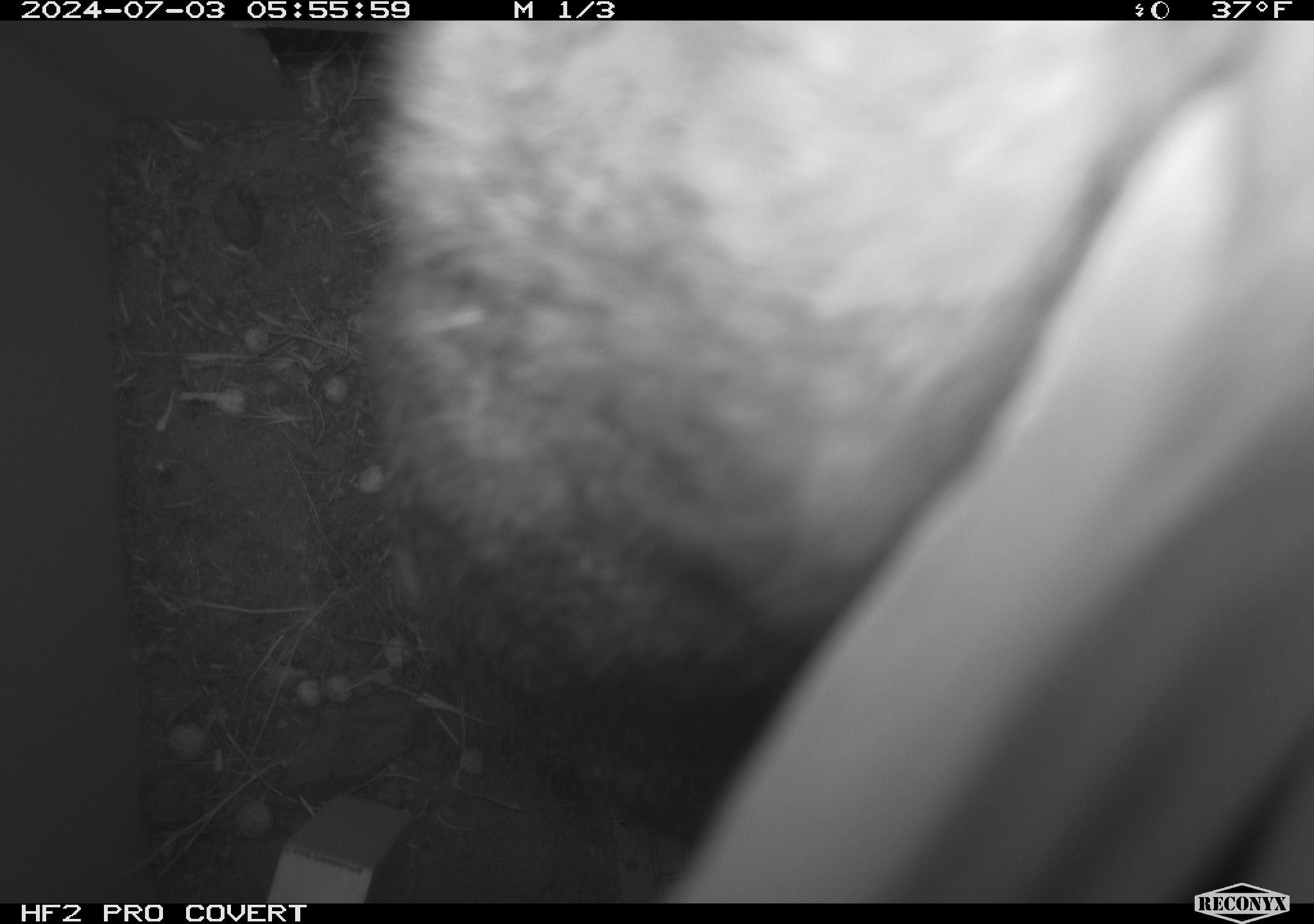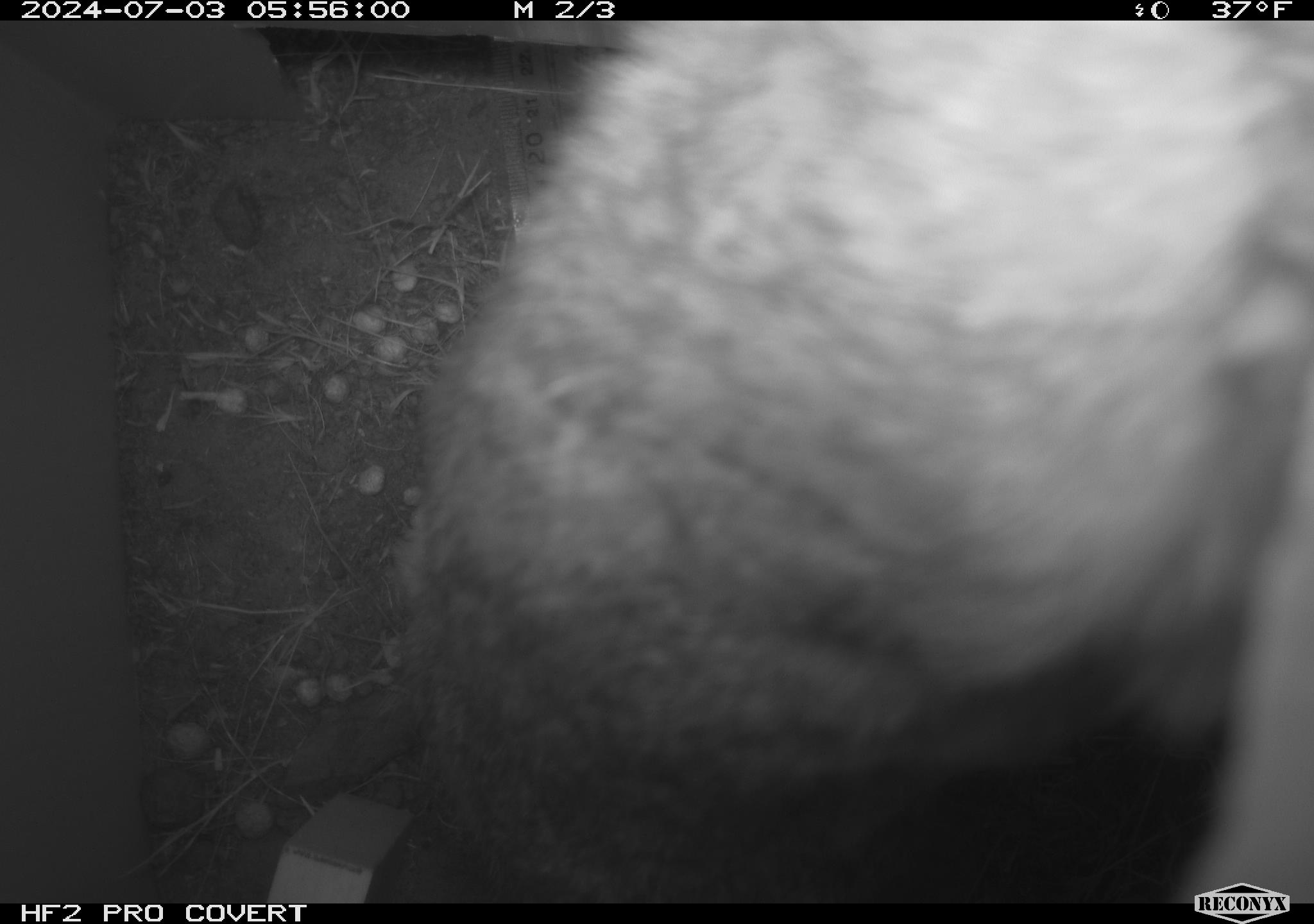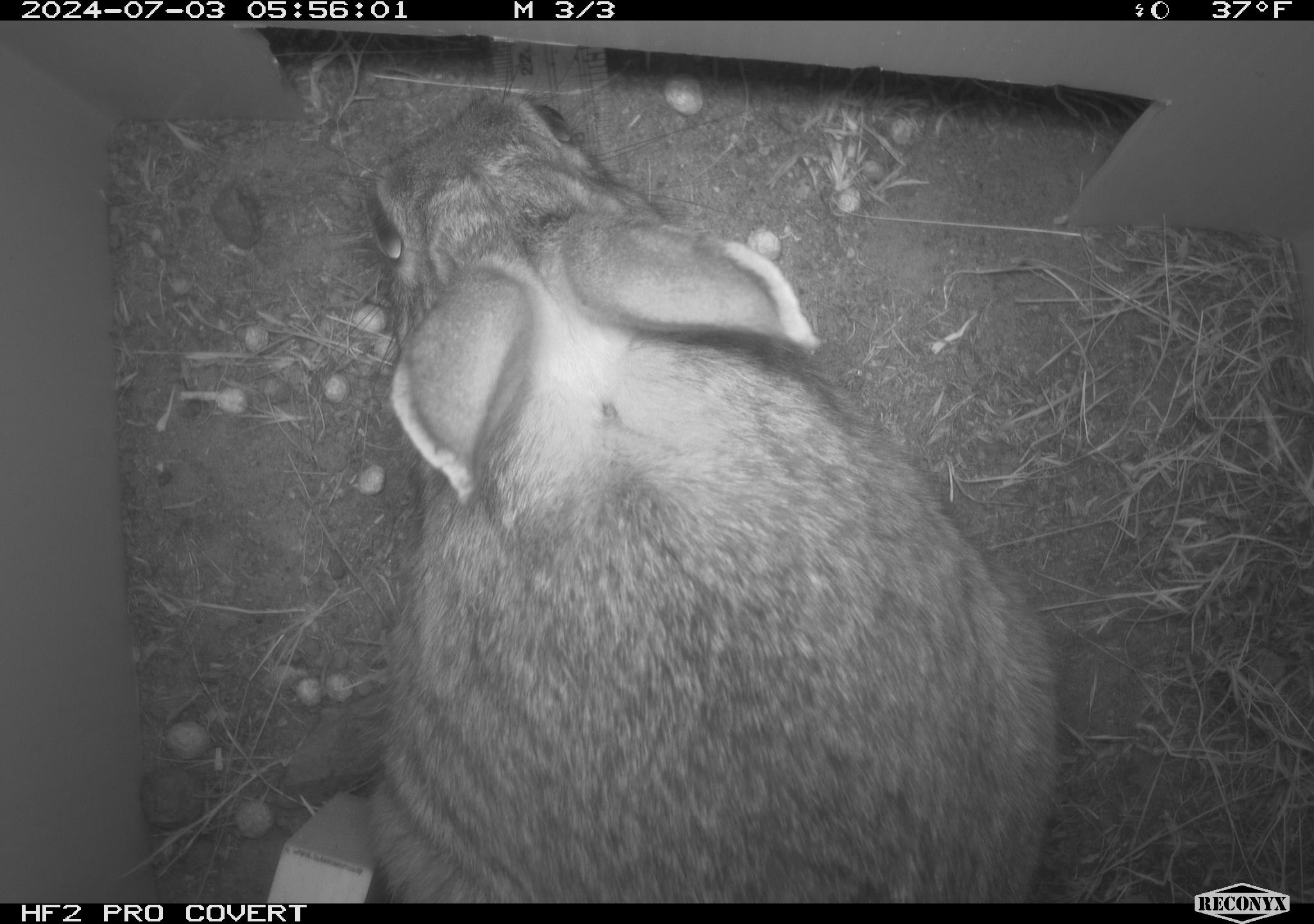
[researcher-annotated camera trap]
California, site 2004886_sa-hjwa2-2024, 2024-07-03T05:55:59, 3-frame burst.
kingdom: Animalia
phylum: Chordata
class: Mammalia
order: Lagomorpha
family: Leporidae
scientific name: Leporidae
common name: rabbit or hare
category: rabbit and hare family